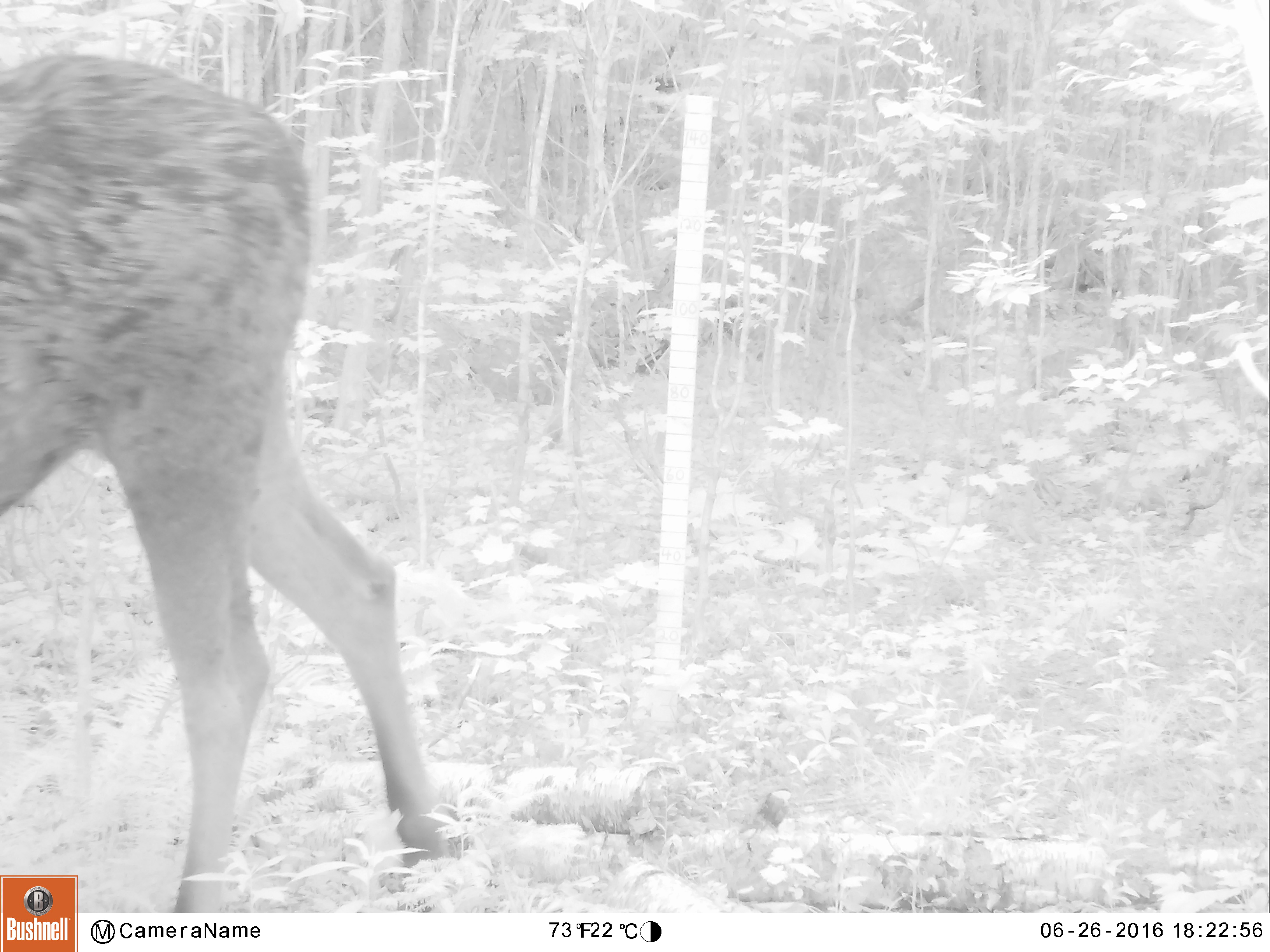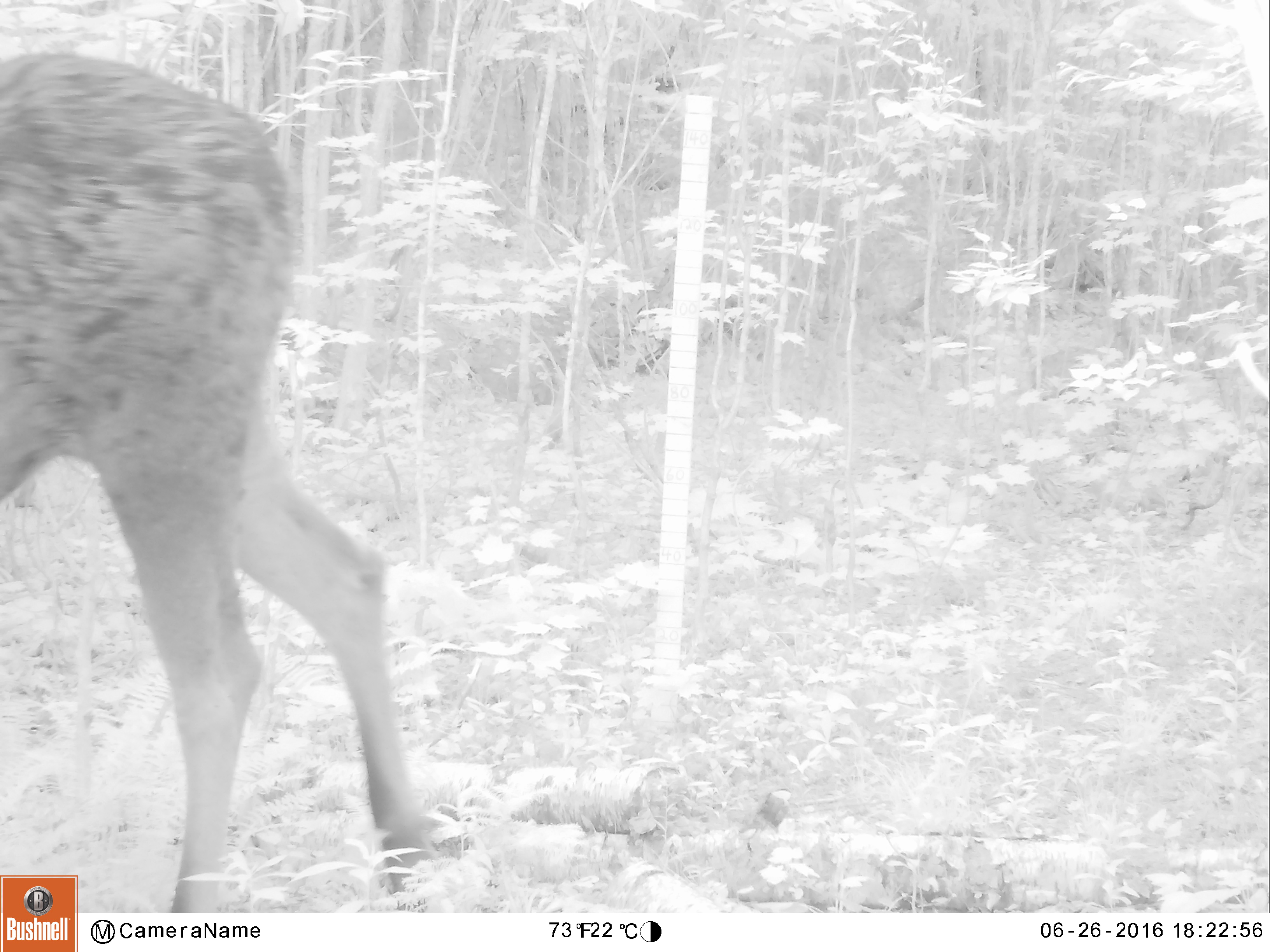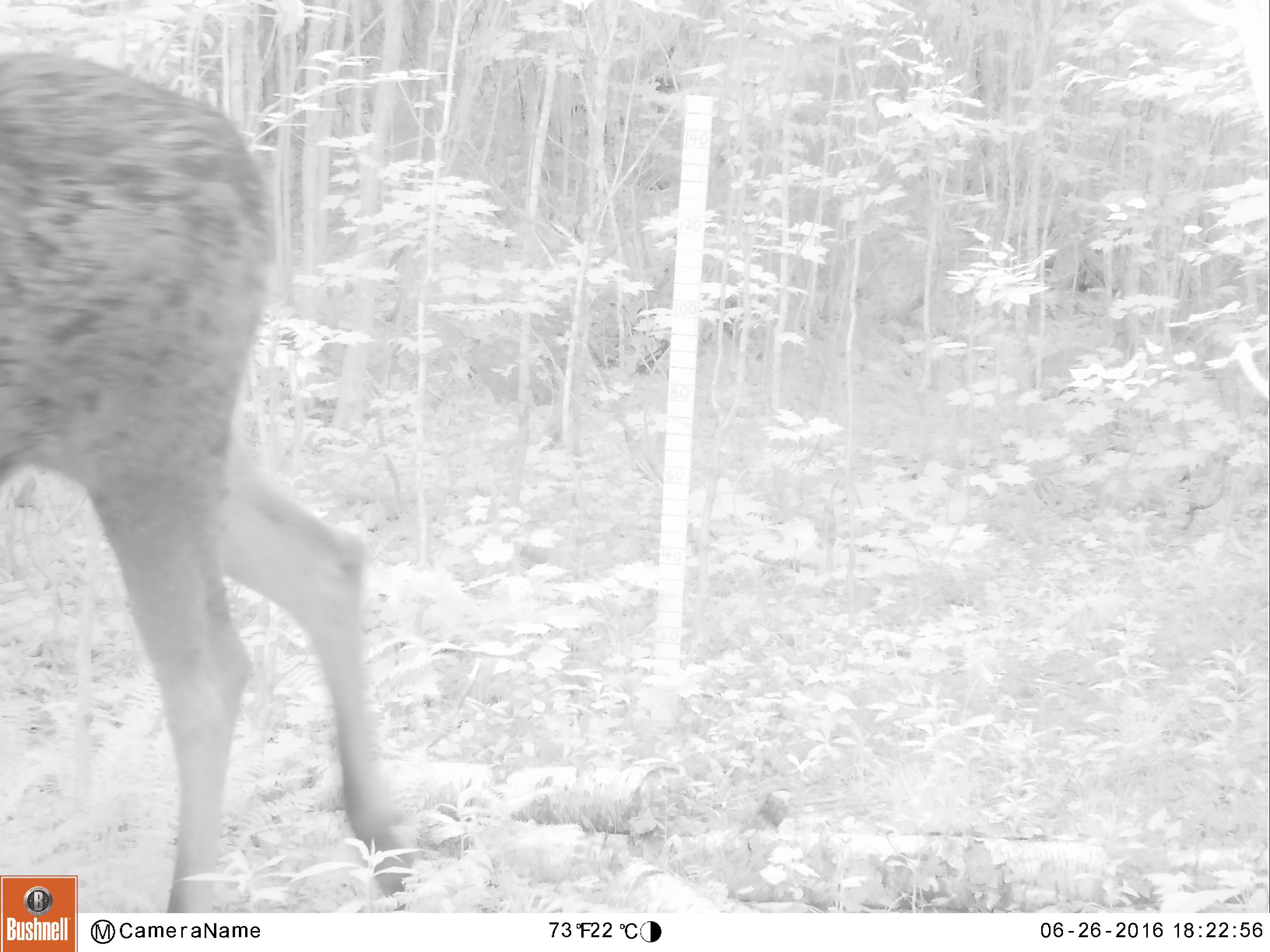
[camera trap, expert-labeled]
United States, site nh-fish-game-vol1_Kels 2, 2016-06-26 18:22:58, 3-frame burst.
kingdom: Animalia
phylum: Chordata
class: Mammalia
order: Artiodactyla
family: Cervidae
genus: Alces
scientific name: Alces alces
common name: moose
Moose (Alces alces).